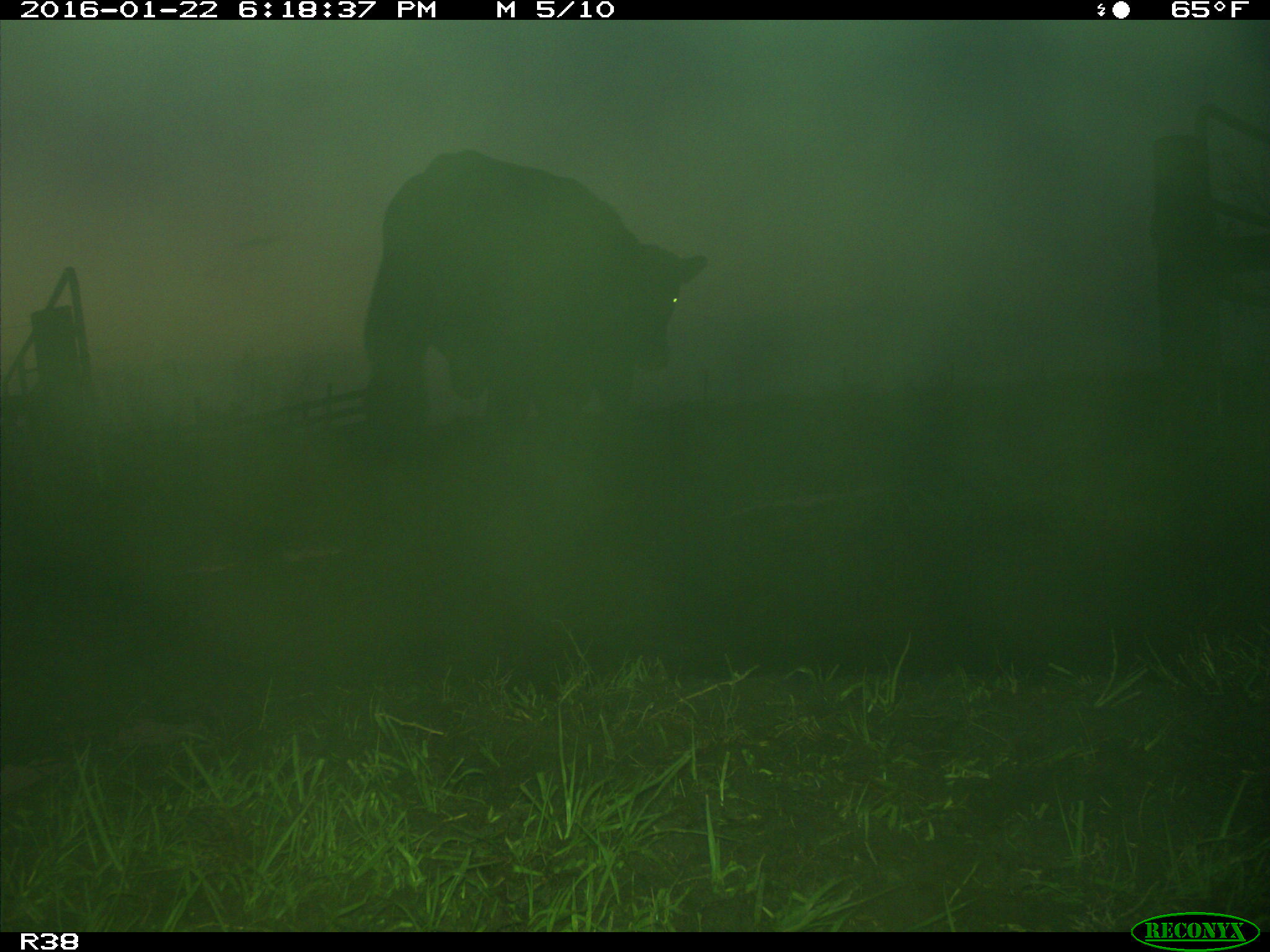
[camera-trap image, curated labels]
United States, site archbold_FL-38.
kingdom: Animalia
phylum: Chordata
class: Mammalia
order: Artiodactyla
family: Bovidae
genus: Bos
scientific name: Bos taurus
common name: domestic cow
Bos taurus (domestic cow).